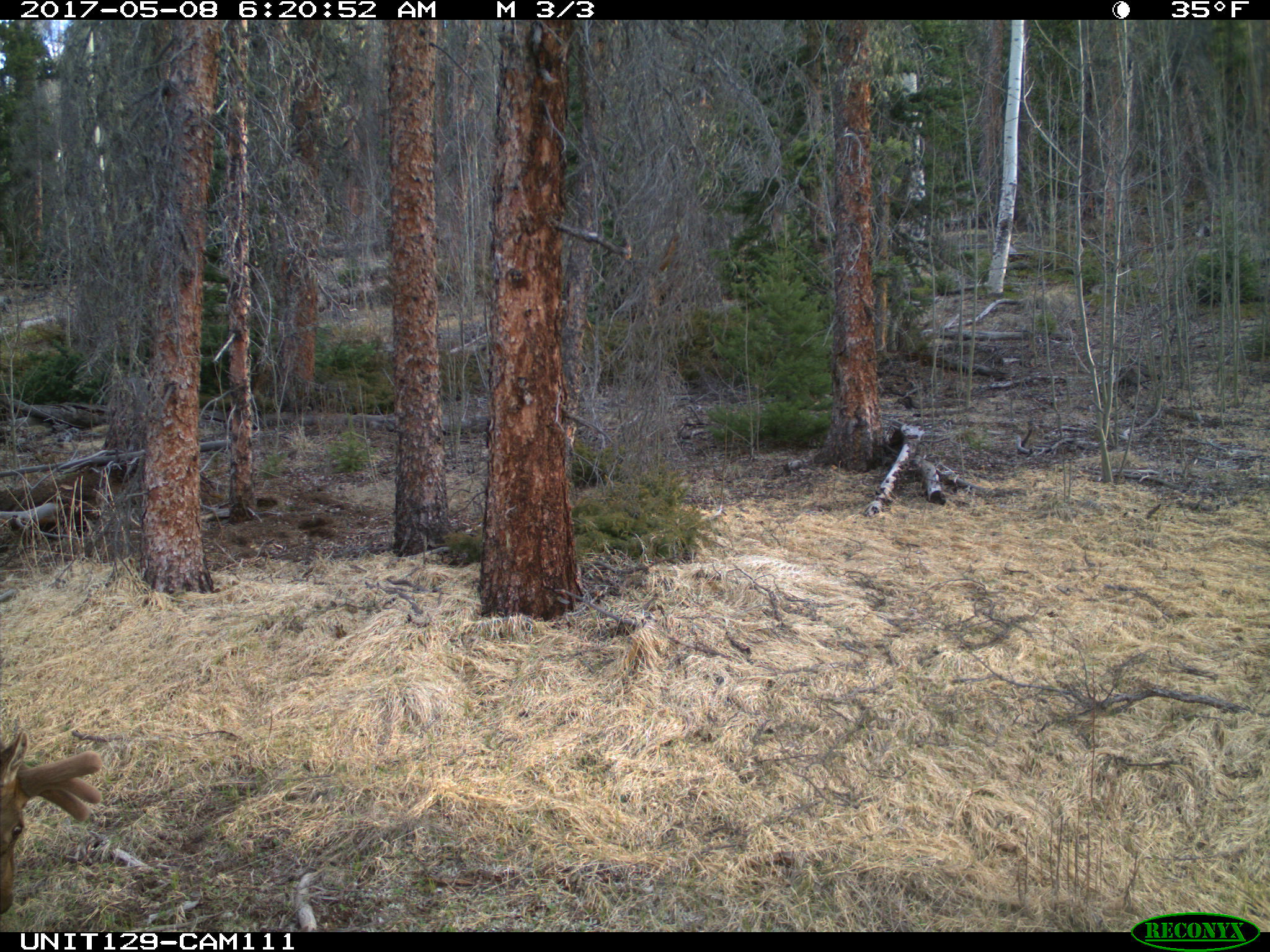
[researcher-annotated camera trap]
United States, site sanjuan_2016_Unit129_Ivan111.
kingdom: Animalia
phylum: Chordata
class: Mammalia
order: Artiodactyla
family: Cervidae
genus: Cervus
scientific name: Cervus elaphus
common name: red deer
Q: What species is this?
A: Cervus elaphus (red deer).